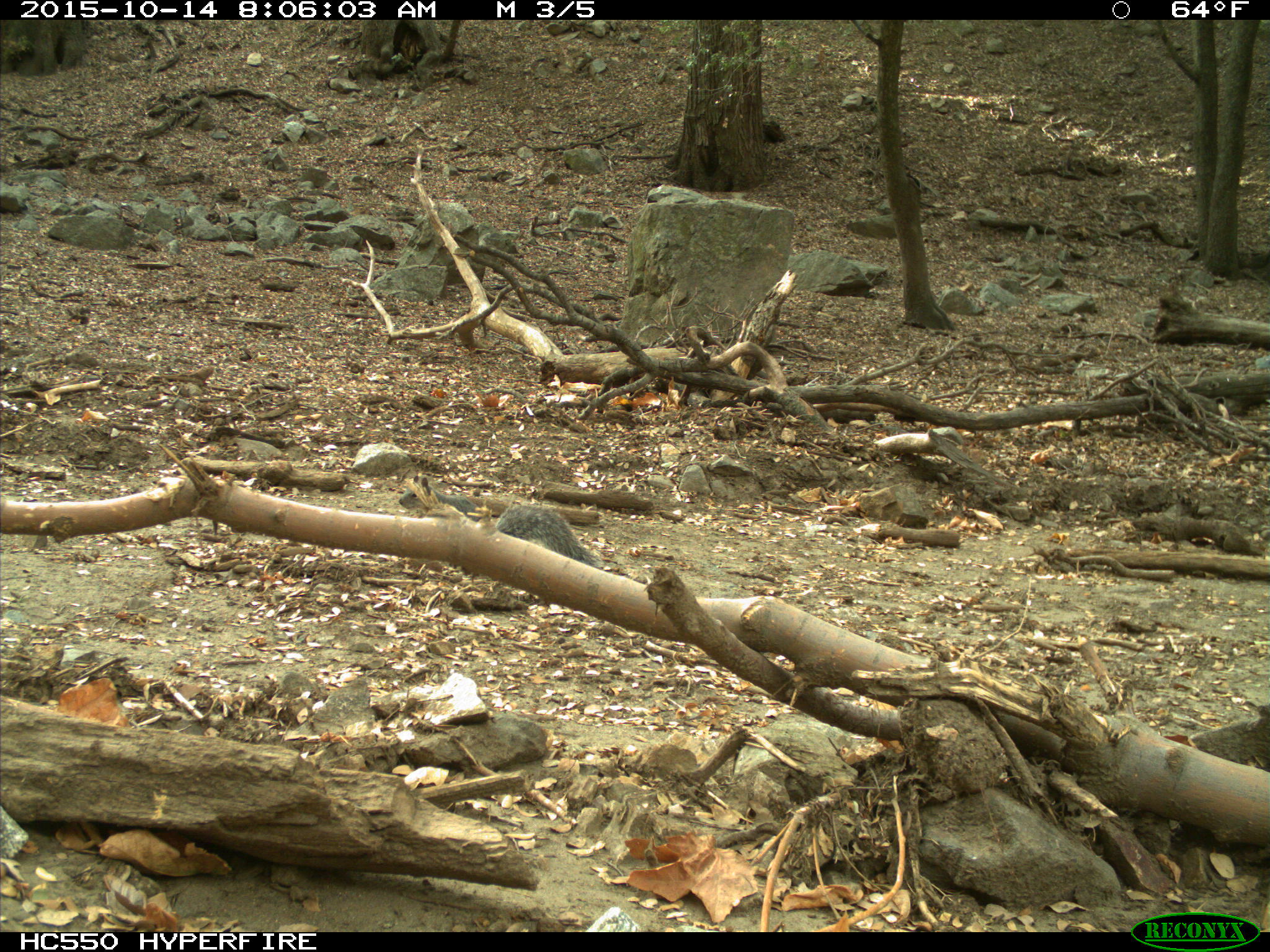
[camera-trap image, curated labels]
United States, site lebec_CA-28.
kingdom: Animalia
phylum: Chordata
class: Mammalia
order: Rodentia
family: Sciuridae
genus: Sciurus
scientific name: Sciurus carolinensis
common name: eastern gray squirrel